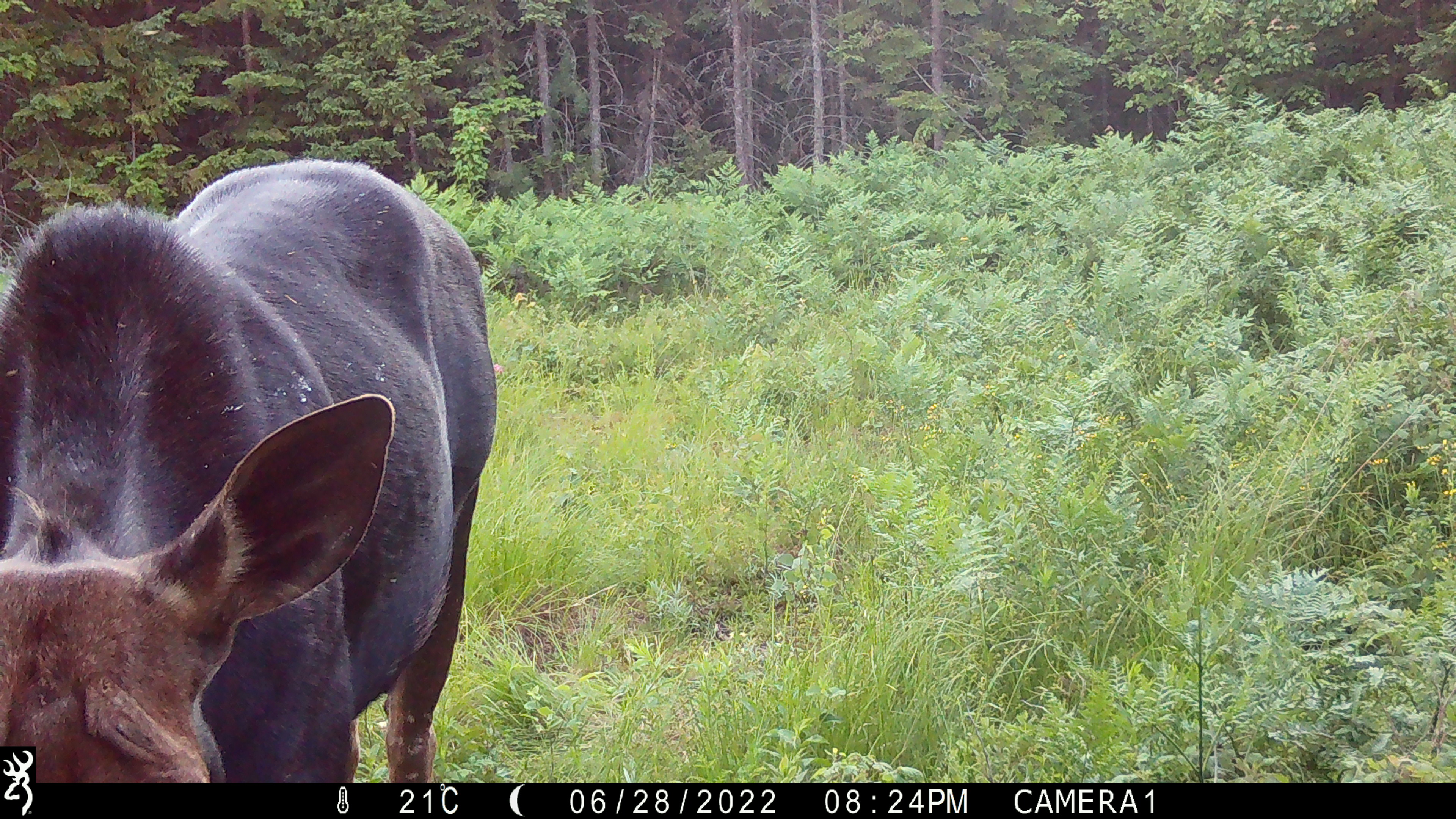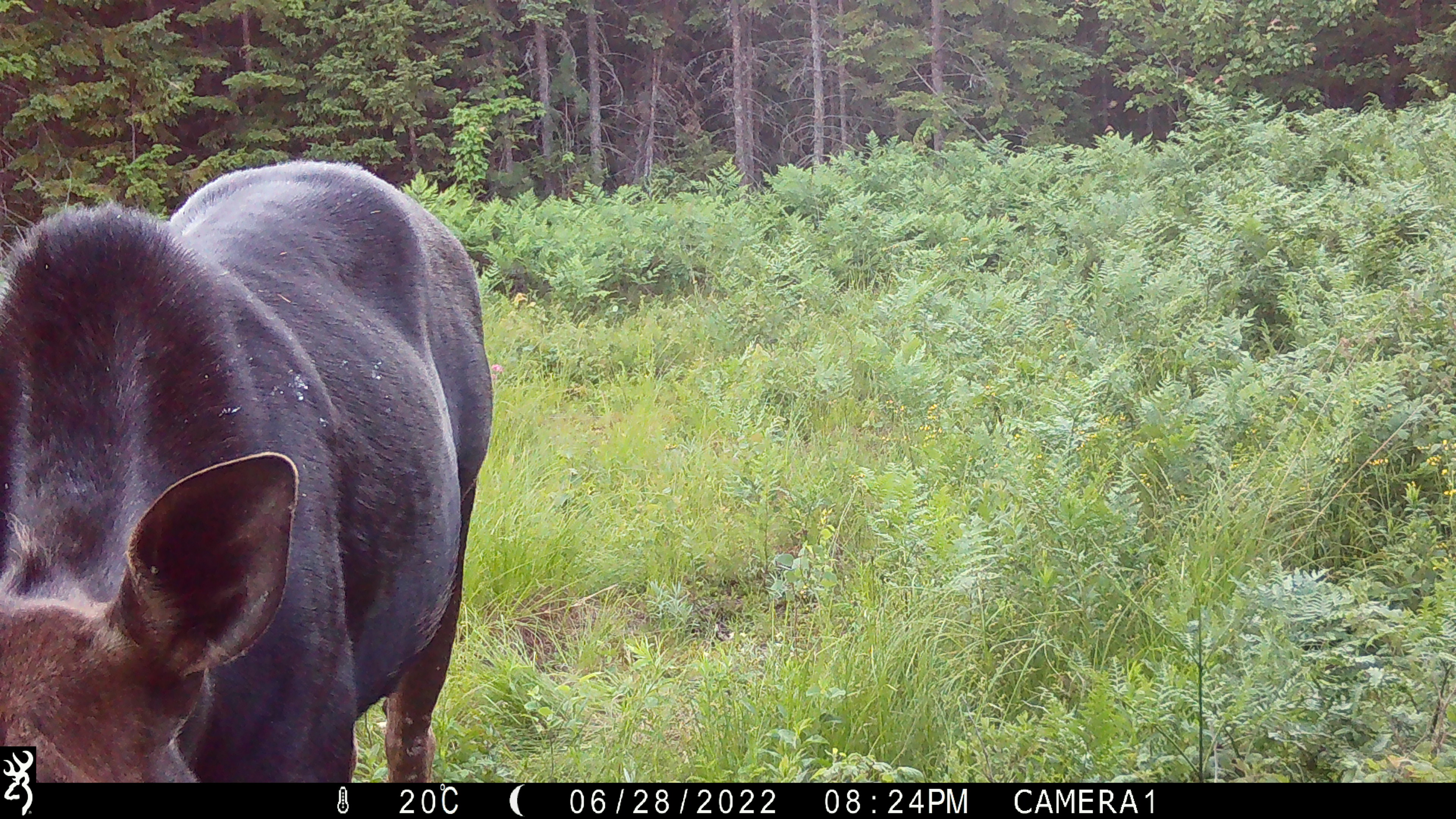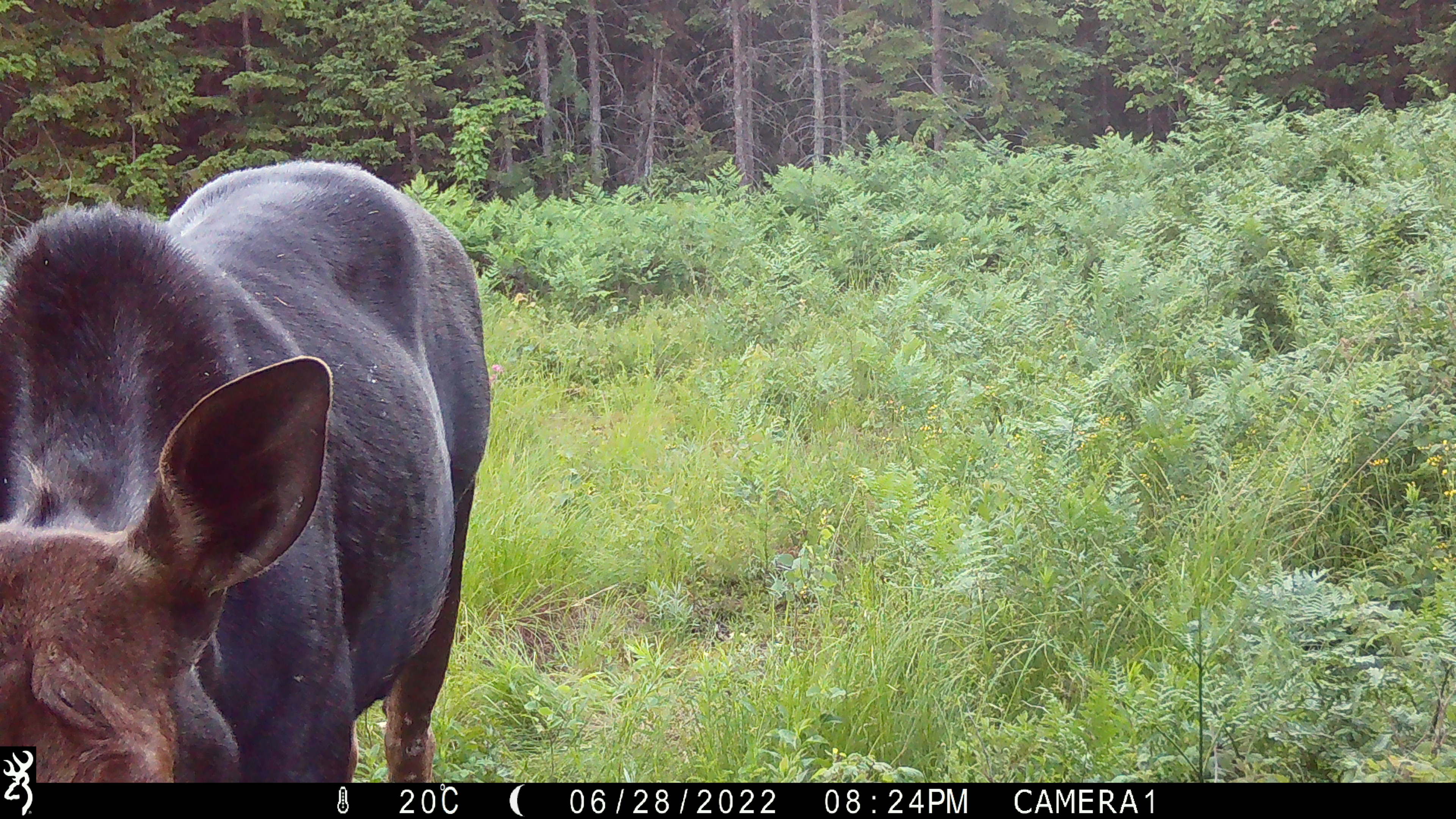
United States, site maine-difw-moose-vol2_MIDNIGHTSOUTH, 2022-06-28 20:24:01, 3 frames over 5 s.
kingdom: Animalia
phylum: Chordata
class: Mammalia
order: Artiodactyla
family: Cervidae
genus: Alces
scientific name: Alces alces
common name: moose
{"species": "moose (Alces alces)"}